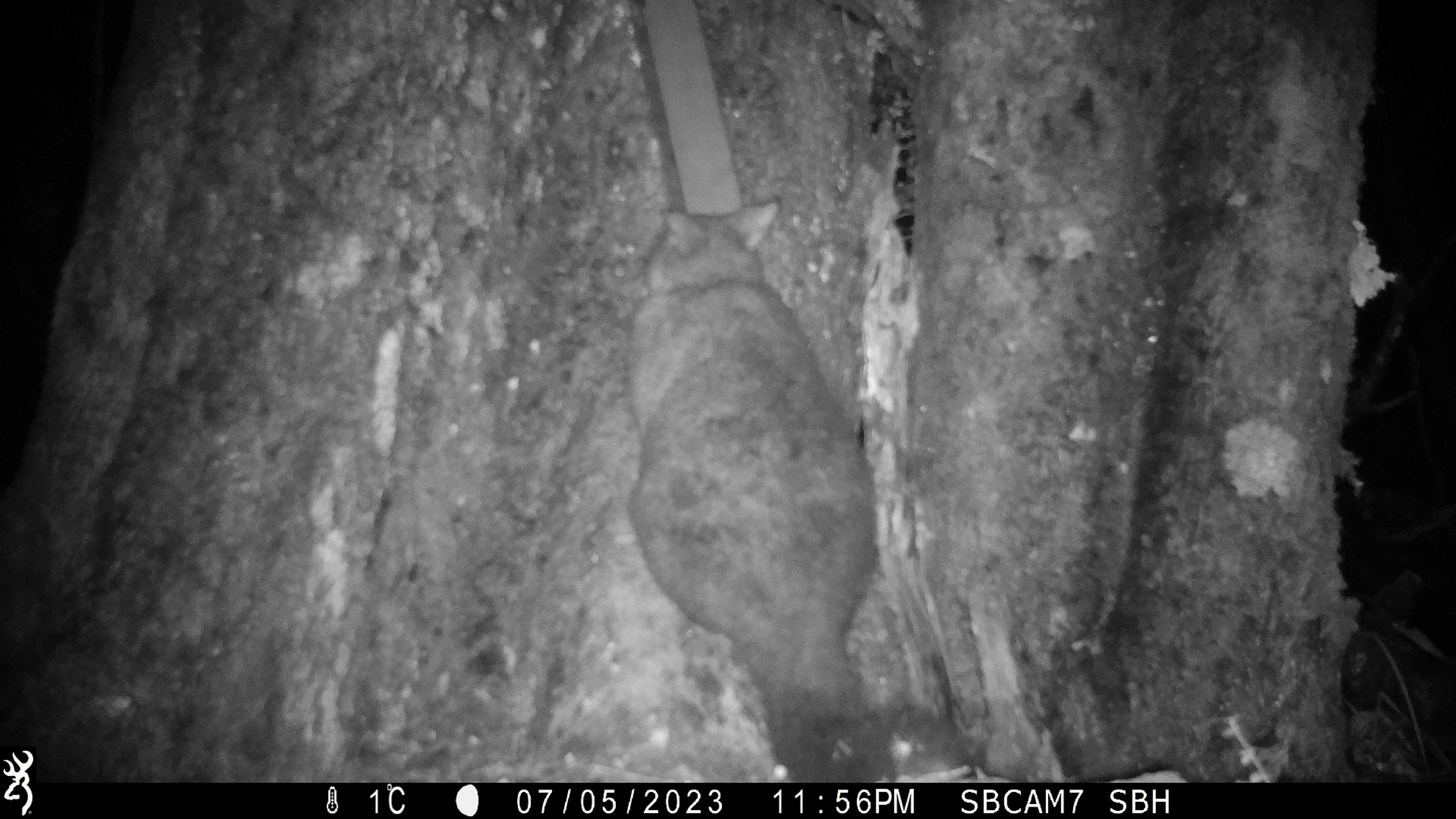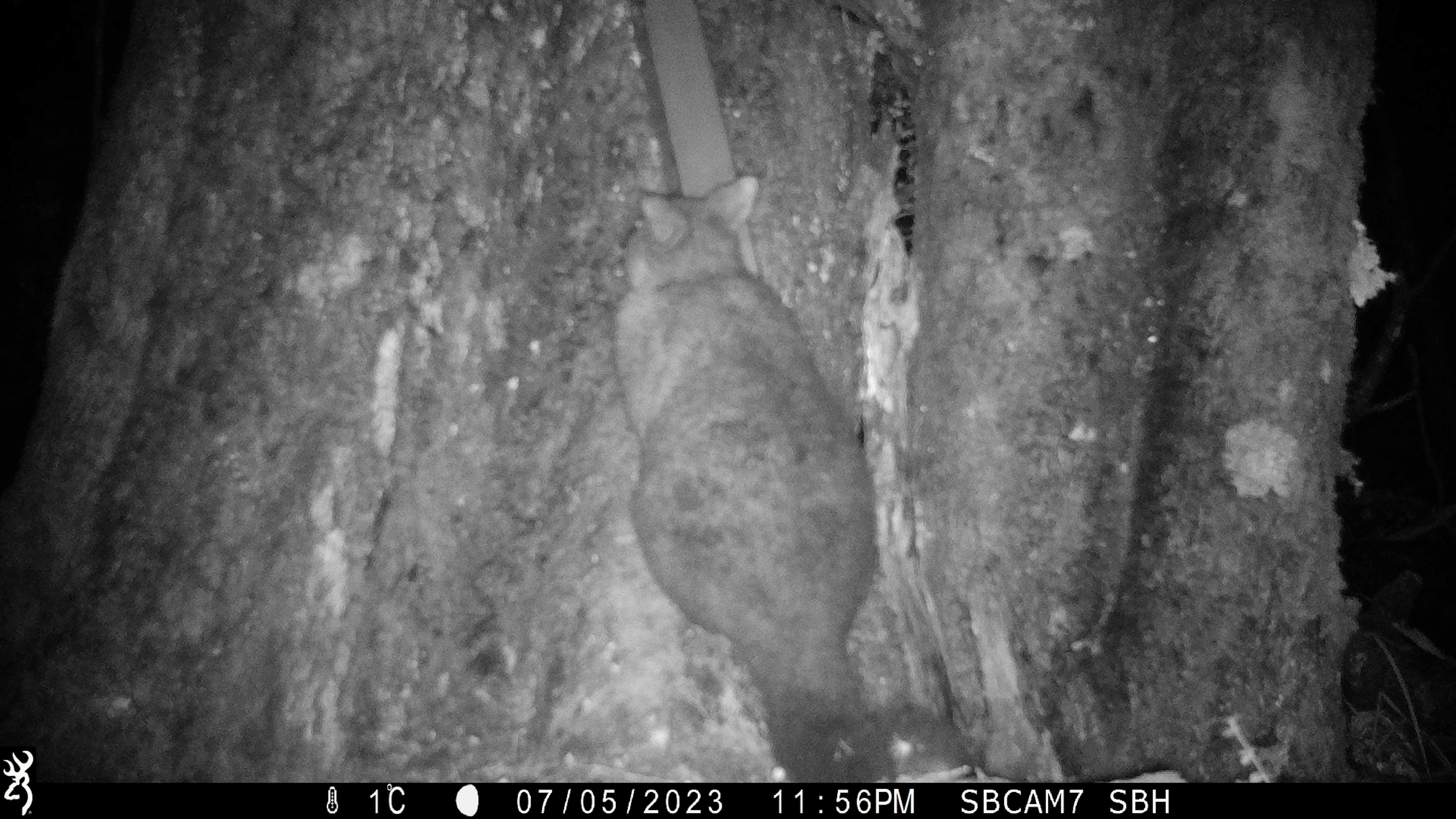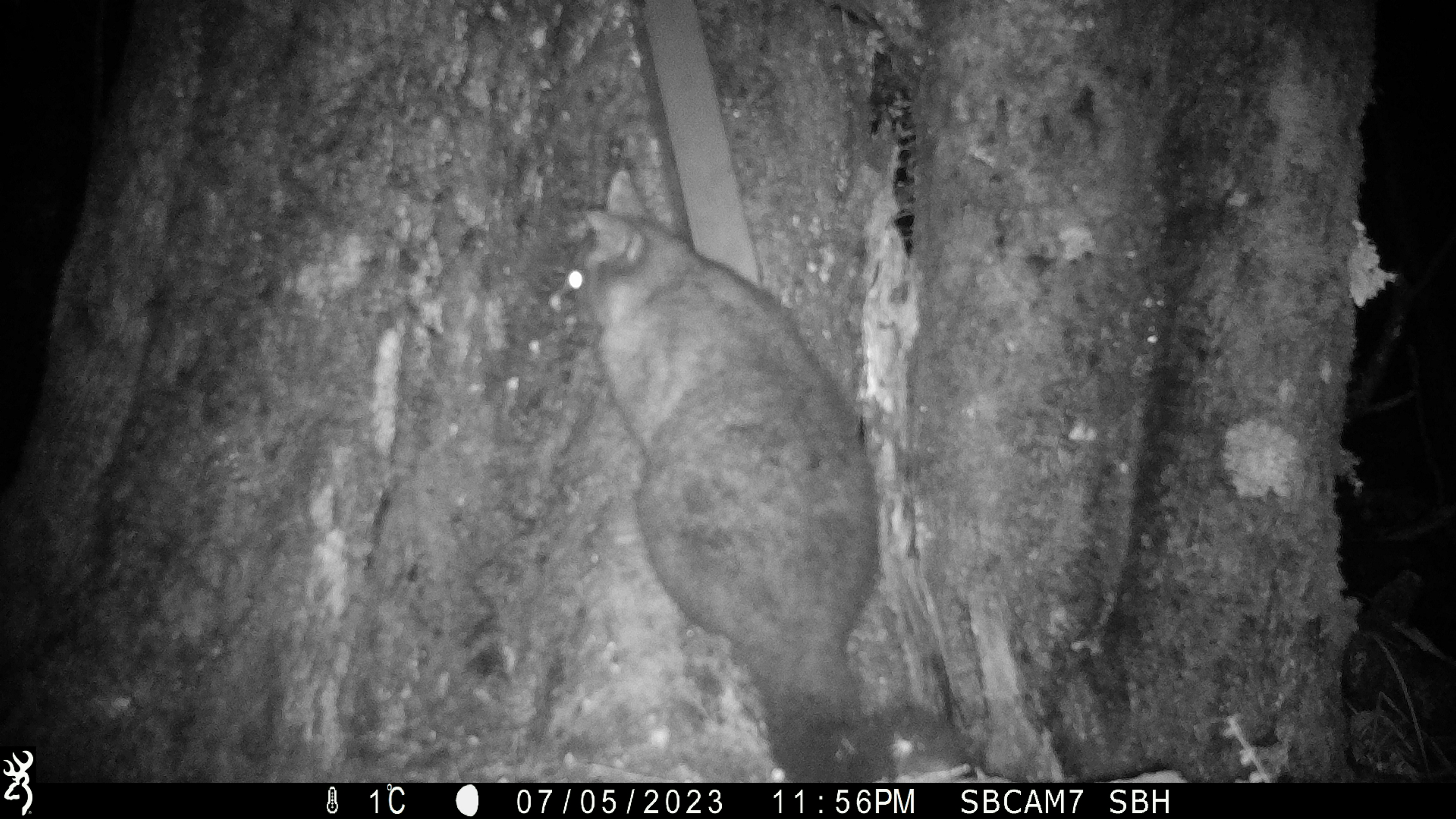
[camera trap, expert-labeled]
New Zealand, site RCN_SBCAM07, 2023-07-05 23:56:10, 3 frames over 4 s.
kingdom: Animalia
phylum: Chordata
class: Mammalia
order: Diprotodontia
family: Phalangeridae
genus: Trichosurus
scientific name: Trichosurus vulpecula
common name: common brushtail possum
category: possum